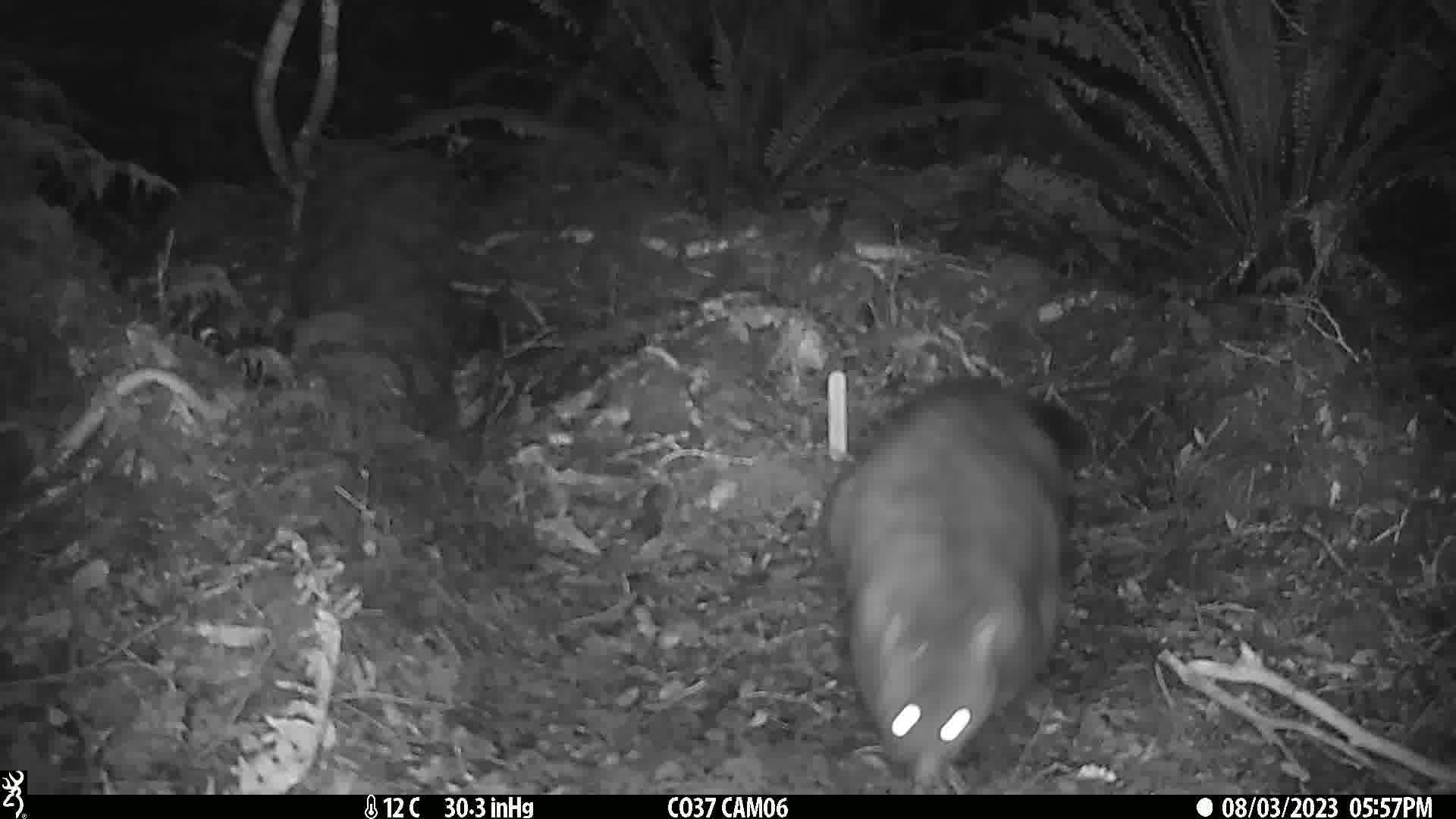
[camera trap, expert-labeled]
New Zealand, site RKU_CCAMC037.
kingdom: Animalia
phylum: Chordata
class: Mammalia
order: Diprotodontia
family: Phalangeridae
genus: Trichosurus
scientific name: Trichosurus vulpecula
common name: common brushtail possum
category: possum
Possum (common brushtail possum) (Trichosurus vulpecula).